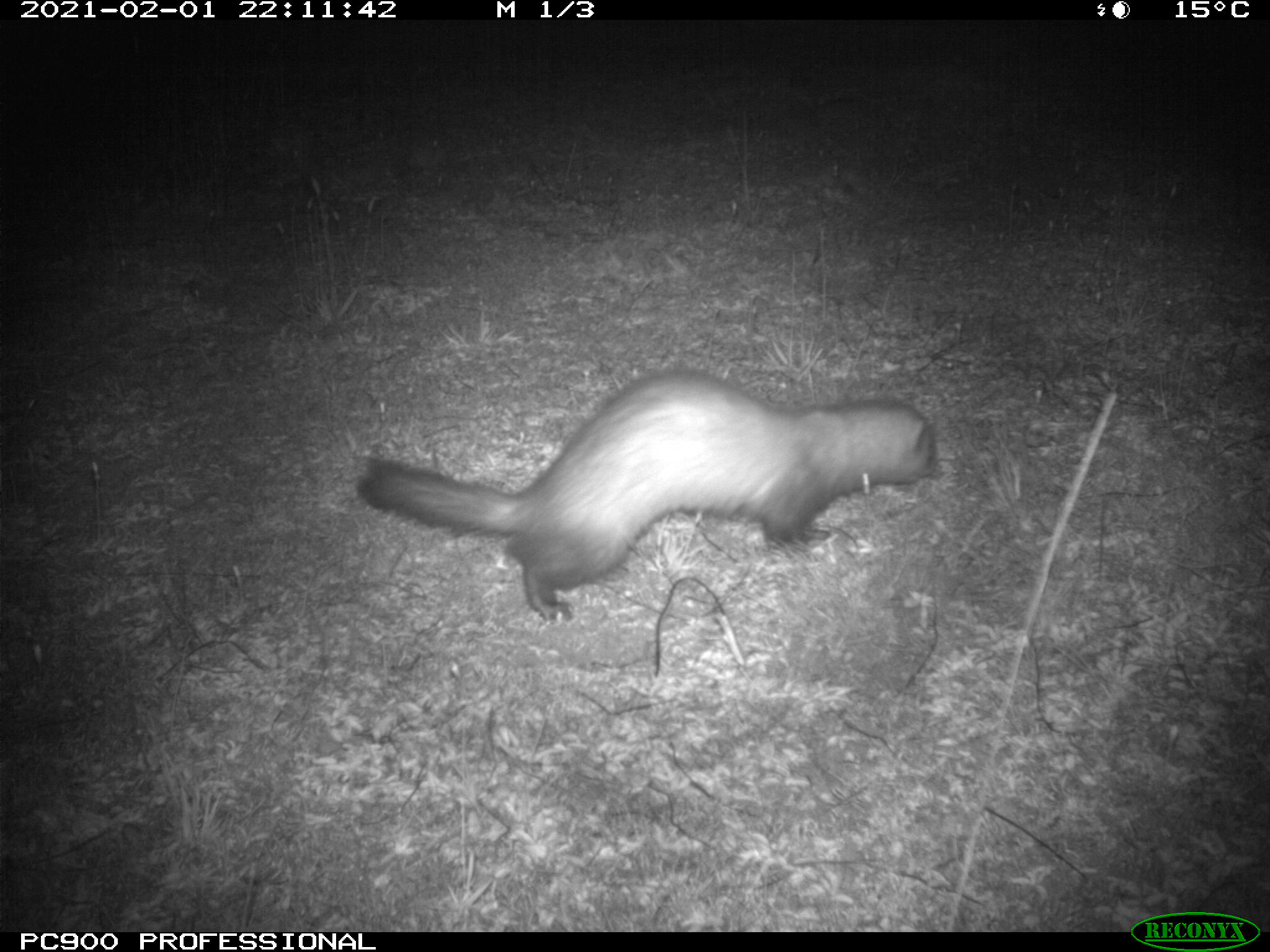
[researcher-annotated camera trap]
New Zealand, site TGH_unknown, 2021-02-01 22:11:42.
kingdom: Animalia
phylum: Chordata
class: Mammalia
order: Carnivora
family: Mustelidae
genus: Mustela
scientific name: Mustela furo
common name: ferret